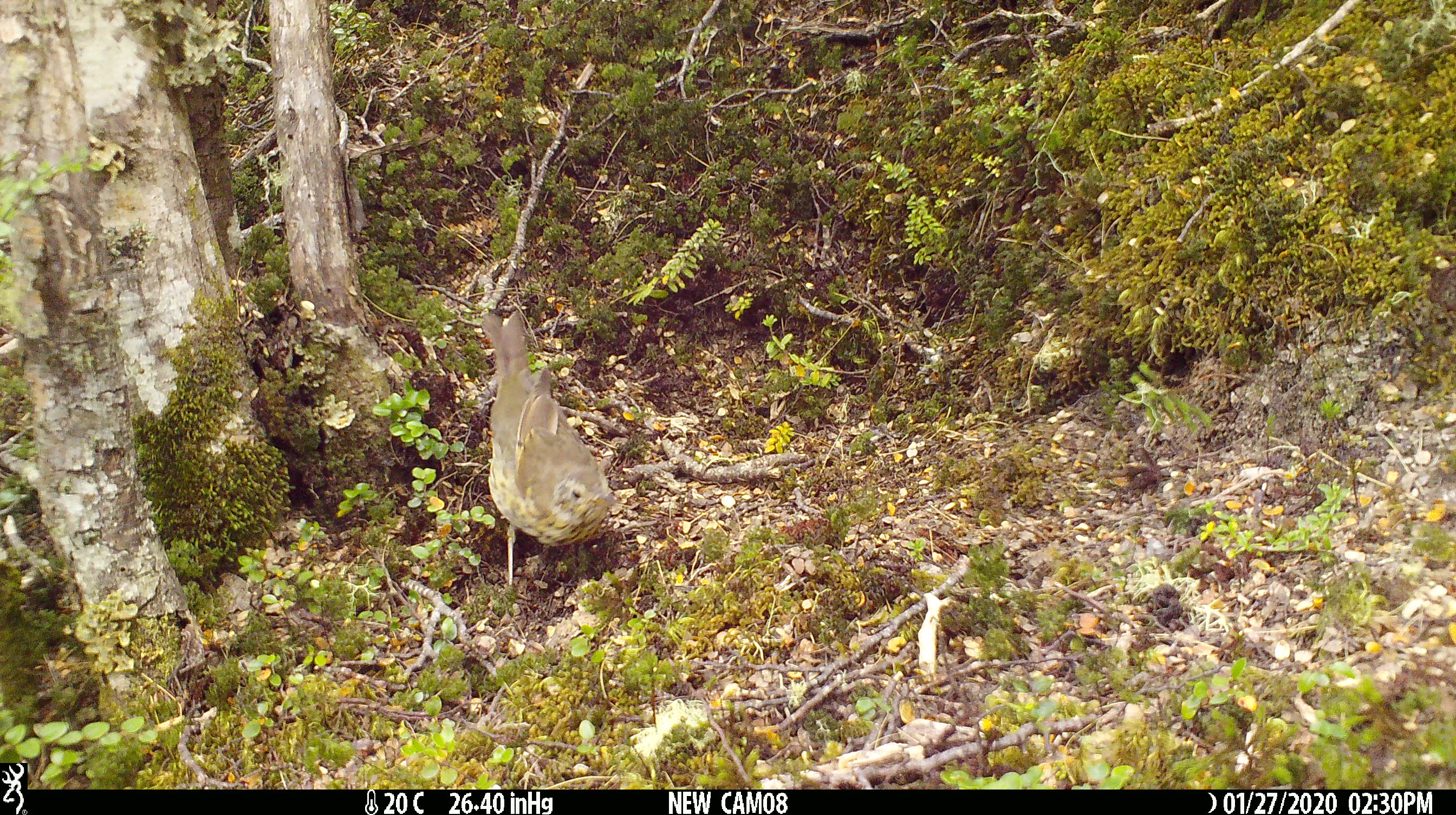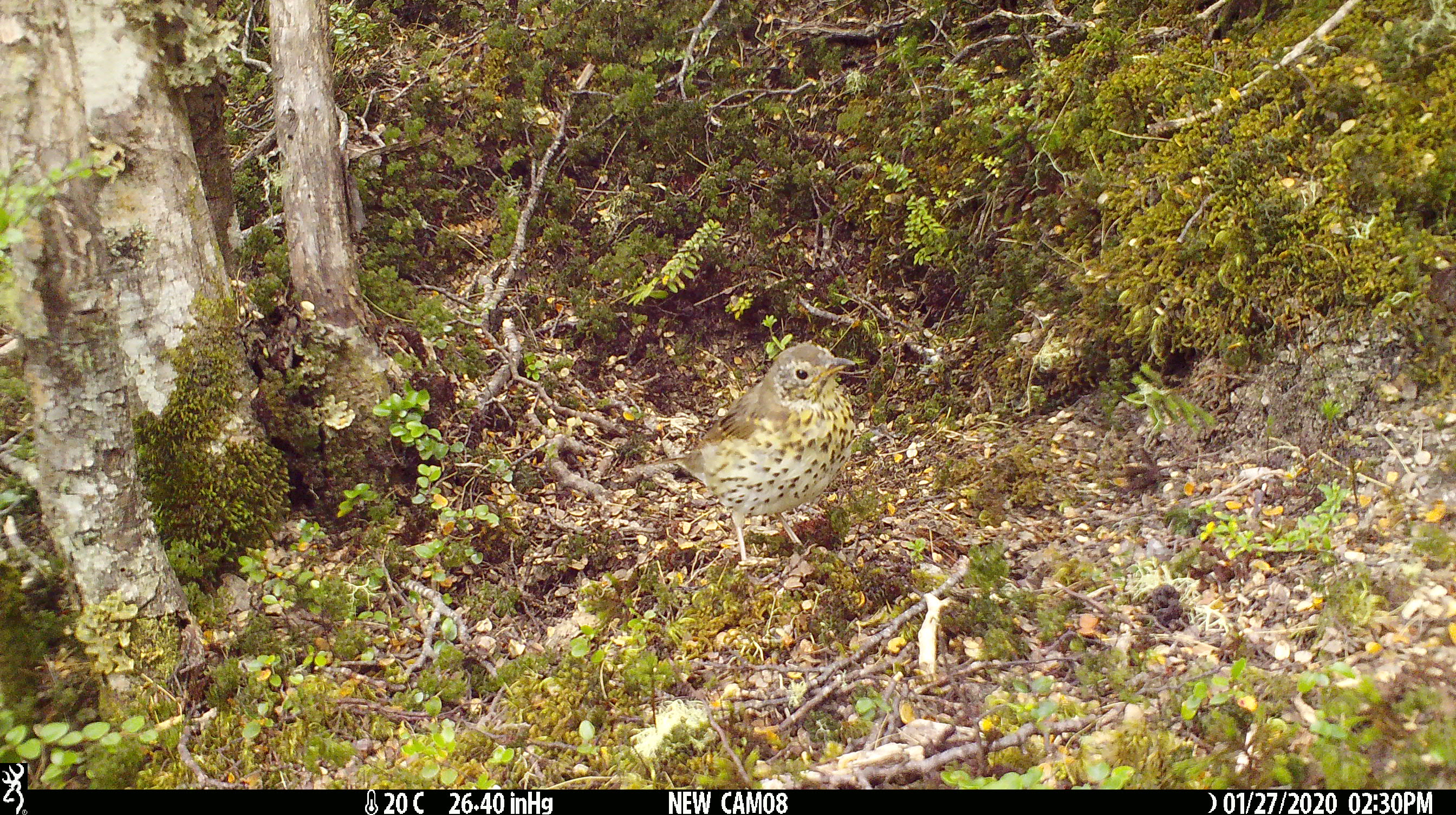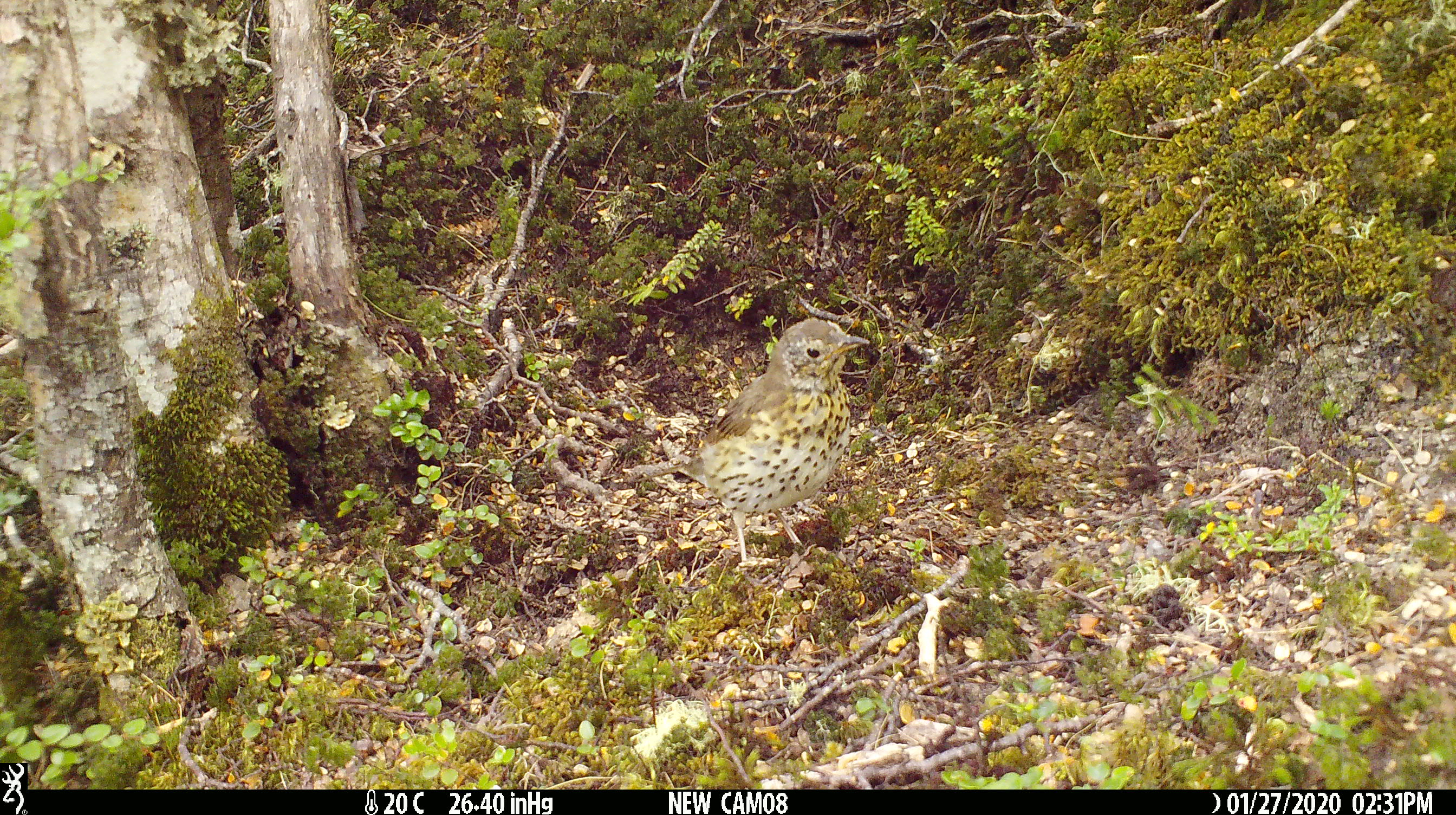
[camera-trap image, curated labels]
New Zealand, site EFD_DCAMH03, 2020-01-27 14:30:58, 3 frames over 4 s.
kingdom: Animalia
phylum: Chordata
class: Aves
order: Passeriformes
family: Turdidae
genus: Turdus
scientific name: Turdus philomelos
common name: song thrush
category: thrush